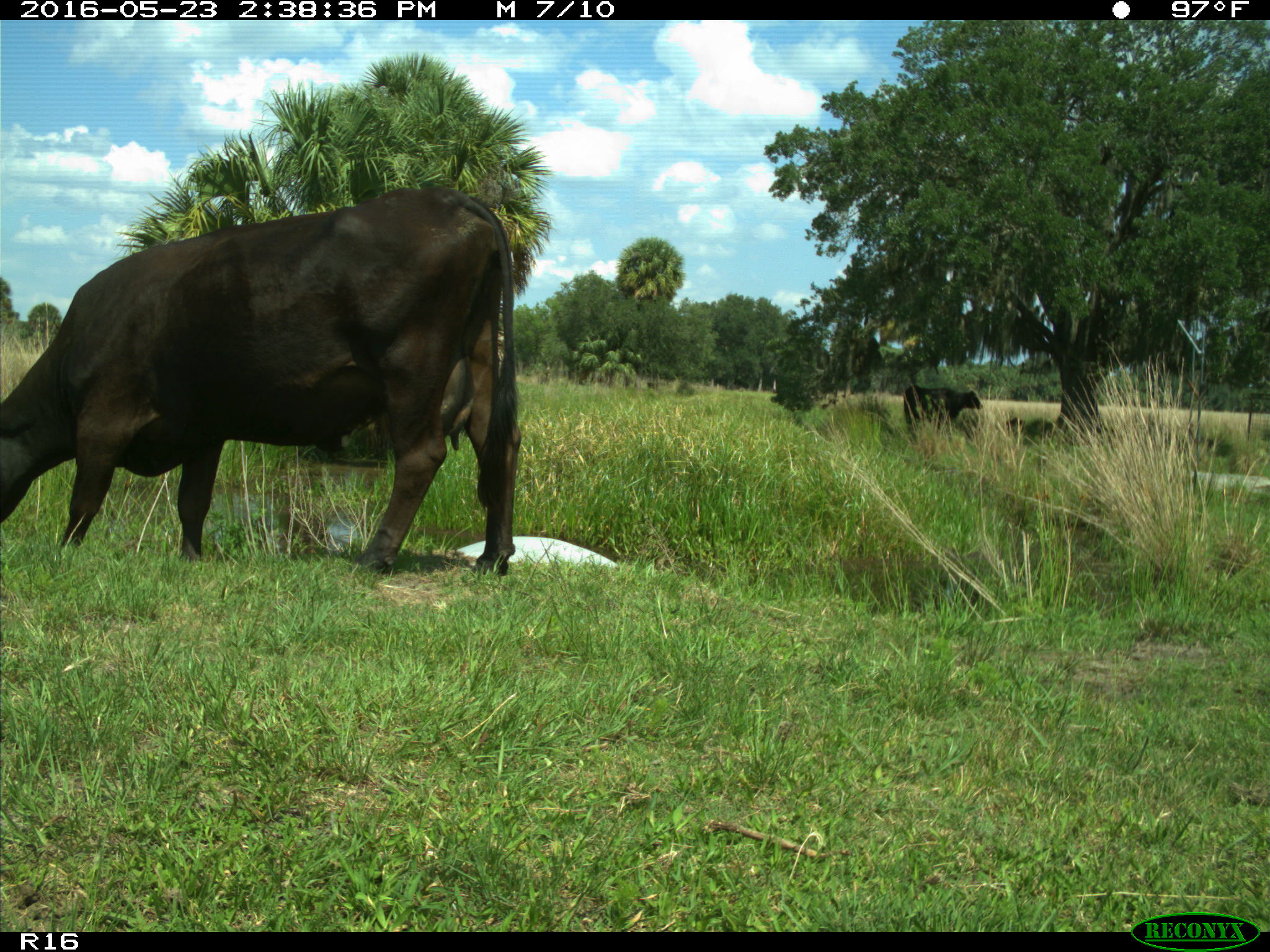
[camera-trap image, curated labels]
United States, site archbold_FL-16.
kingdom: Animalia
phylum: Chordata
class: Mammalia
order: Artiodactyla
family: Bovidae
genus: Bos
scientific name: Bos taurus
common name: domestic cow